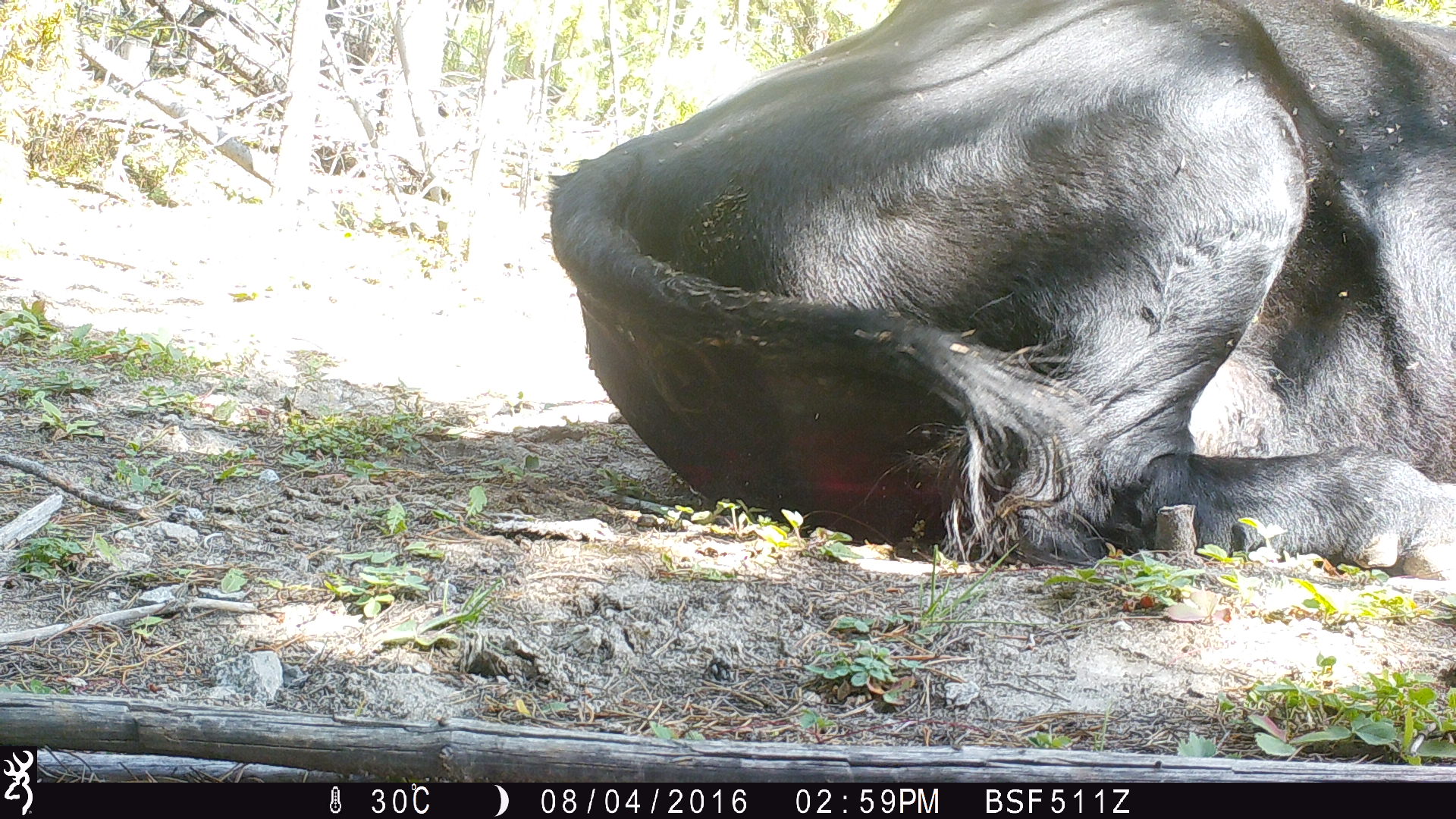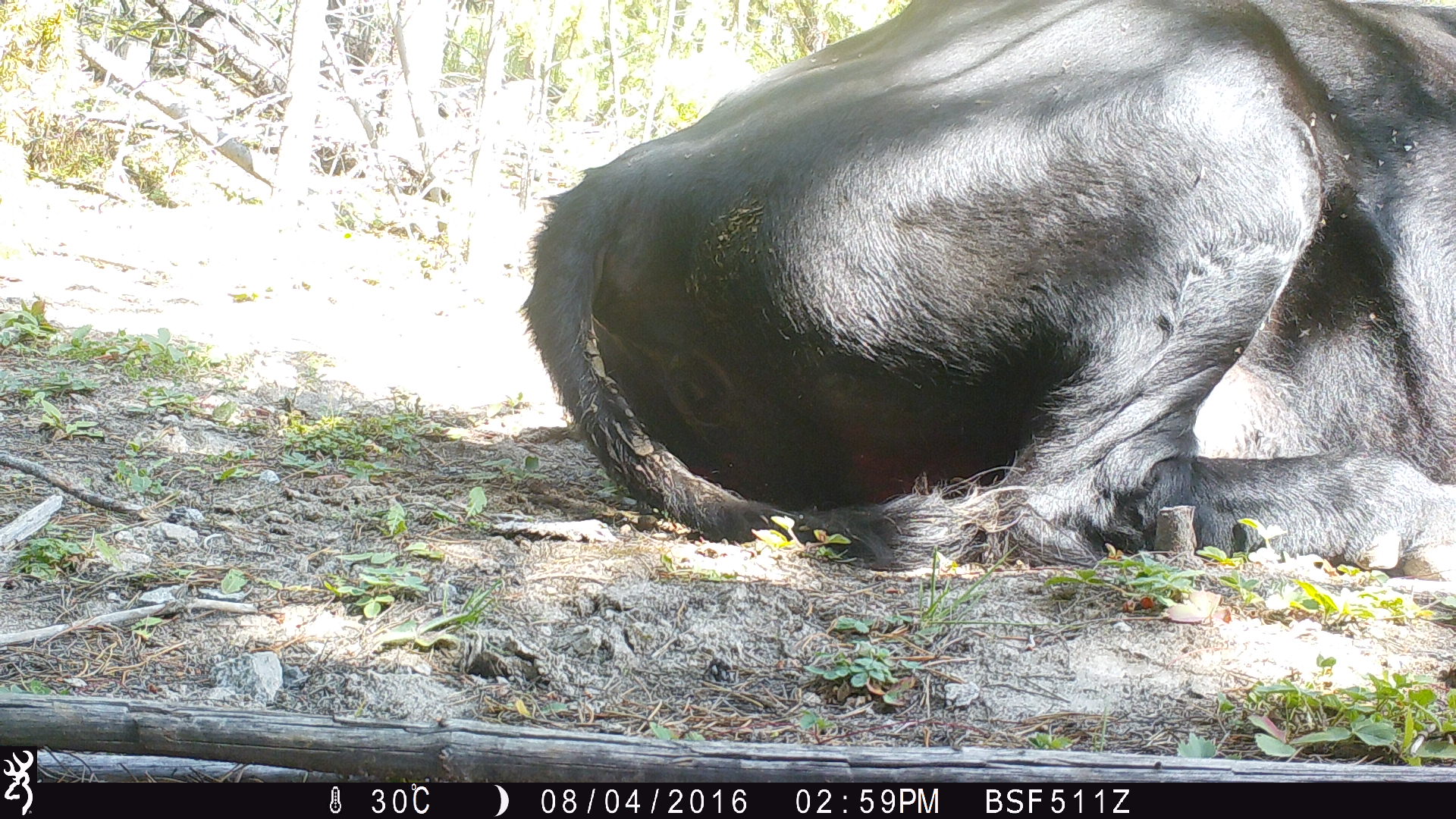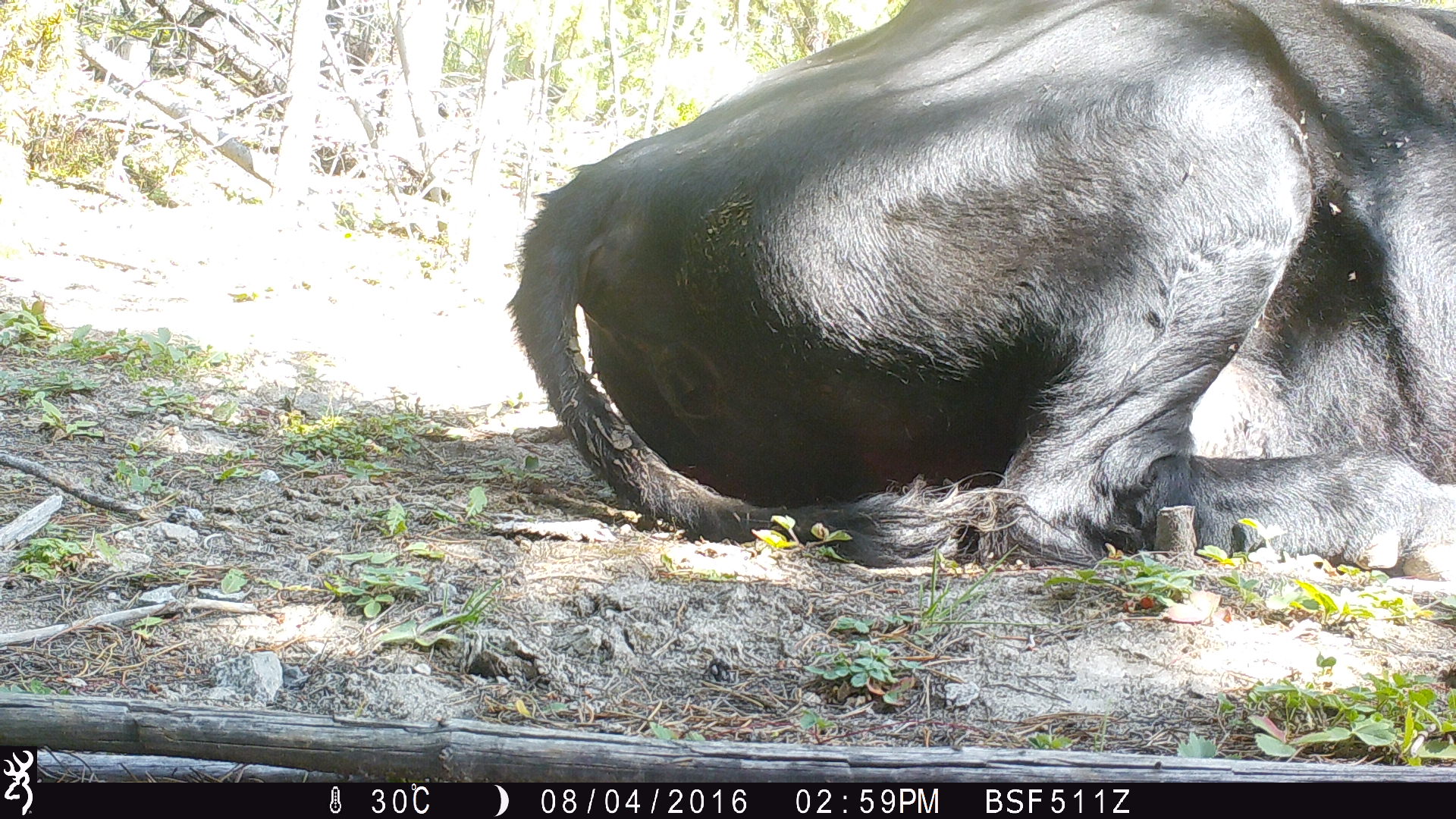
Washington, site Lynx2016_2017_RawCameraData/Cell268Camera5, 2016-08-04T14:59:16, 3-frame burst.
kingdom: Animalia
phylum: Chordata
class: Mammalia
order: Artiodactyla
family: Bovidae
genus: Bos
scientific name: Bos taurus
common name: domestic cattle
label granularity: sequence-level